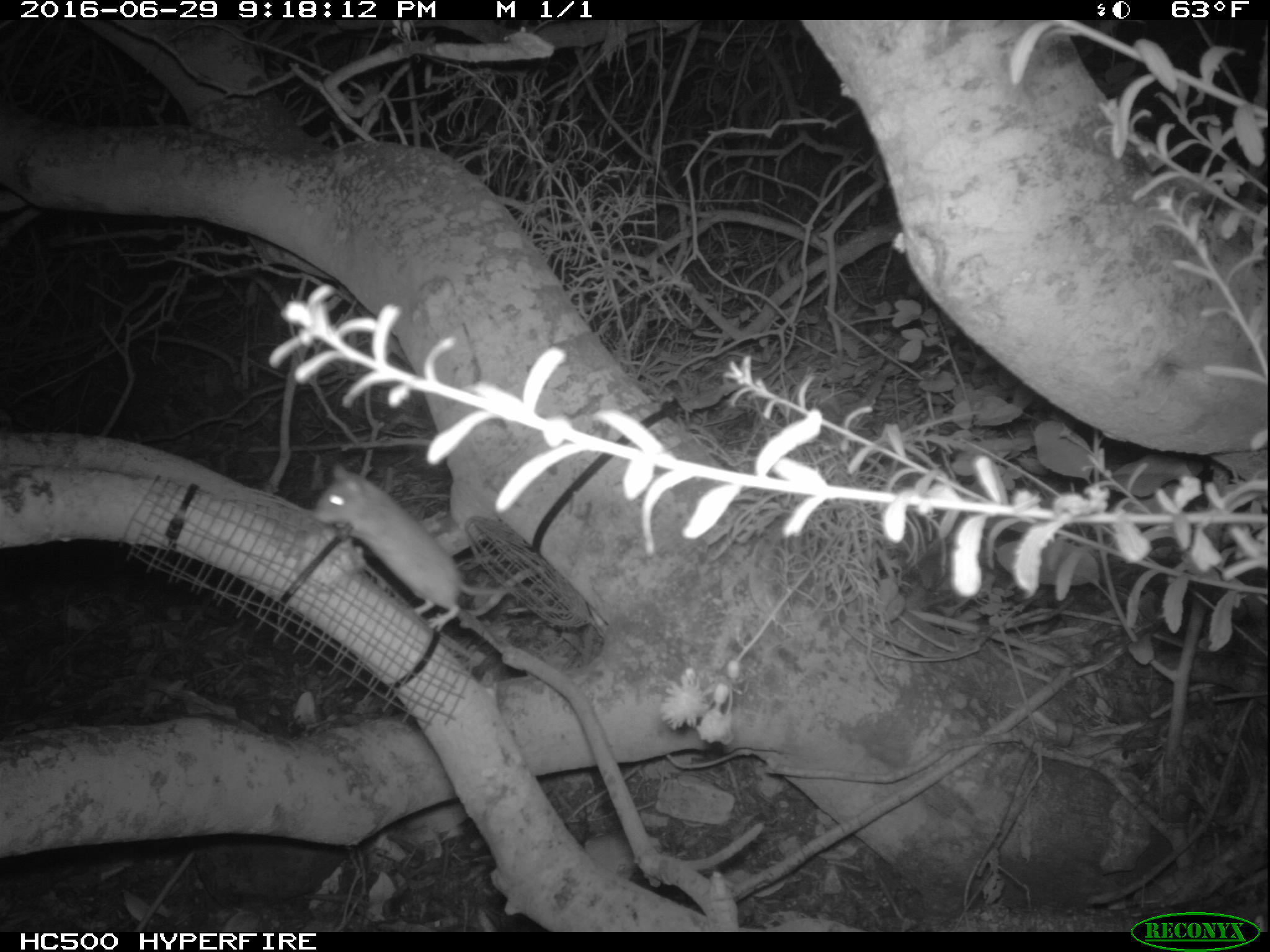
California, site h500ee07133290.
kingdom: Animalia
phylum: Chordata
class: Mammalia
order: Rodentia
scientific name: Rodentia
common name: rodent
Rodent (Rodentia).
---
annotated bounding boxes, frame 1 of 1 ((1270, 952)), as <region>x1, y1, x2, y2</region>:
rodent: <region>309, 465, 540, 631</region>